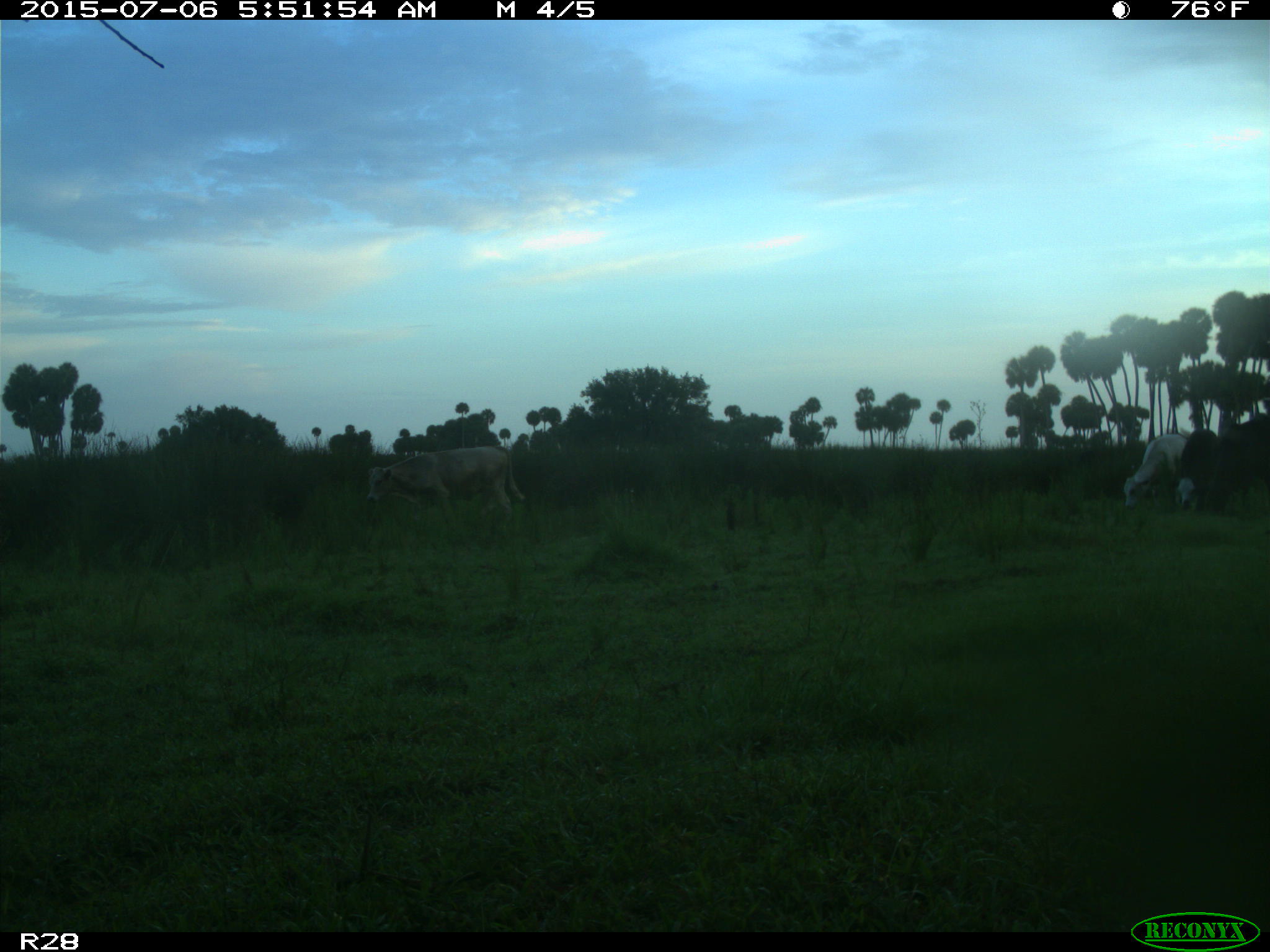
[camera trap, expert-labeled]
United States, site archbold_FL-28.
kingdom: Animalia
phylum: Chordata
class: Mammalia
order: Artiodactyla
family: Bovidae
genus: Bos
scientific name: Bos taurus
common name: domestic cow